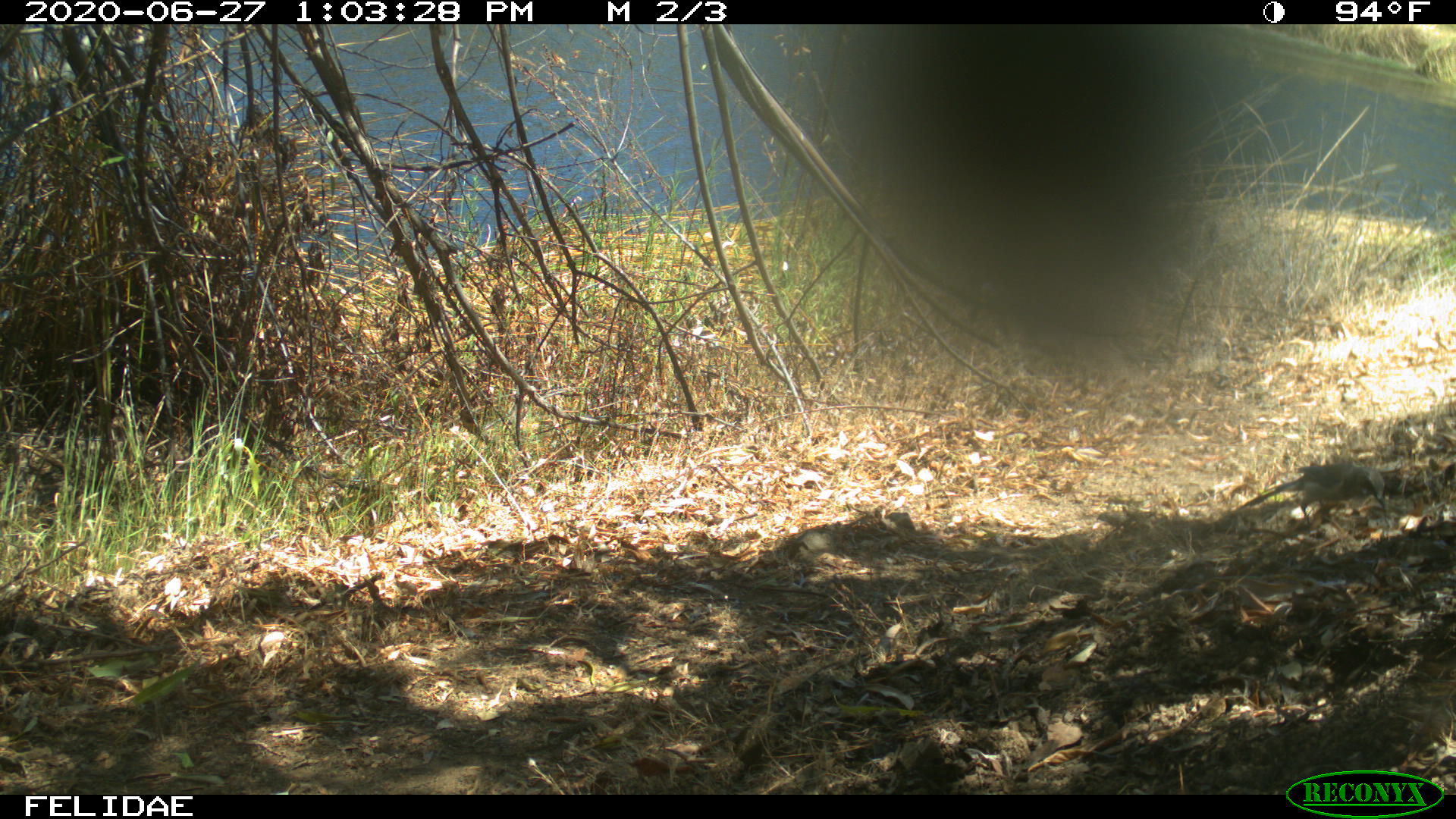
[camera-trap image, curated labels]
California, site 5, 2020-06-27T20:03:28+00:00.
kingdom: Animalia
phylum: Chordata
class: Aves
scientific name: Aves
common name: bird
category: unknown bird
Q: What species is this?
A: Unknown bird (bird) (Aves).